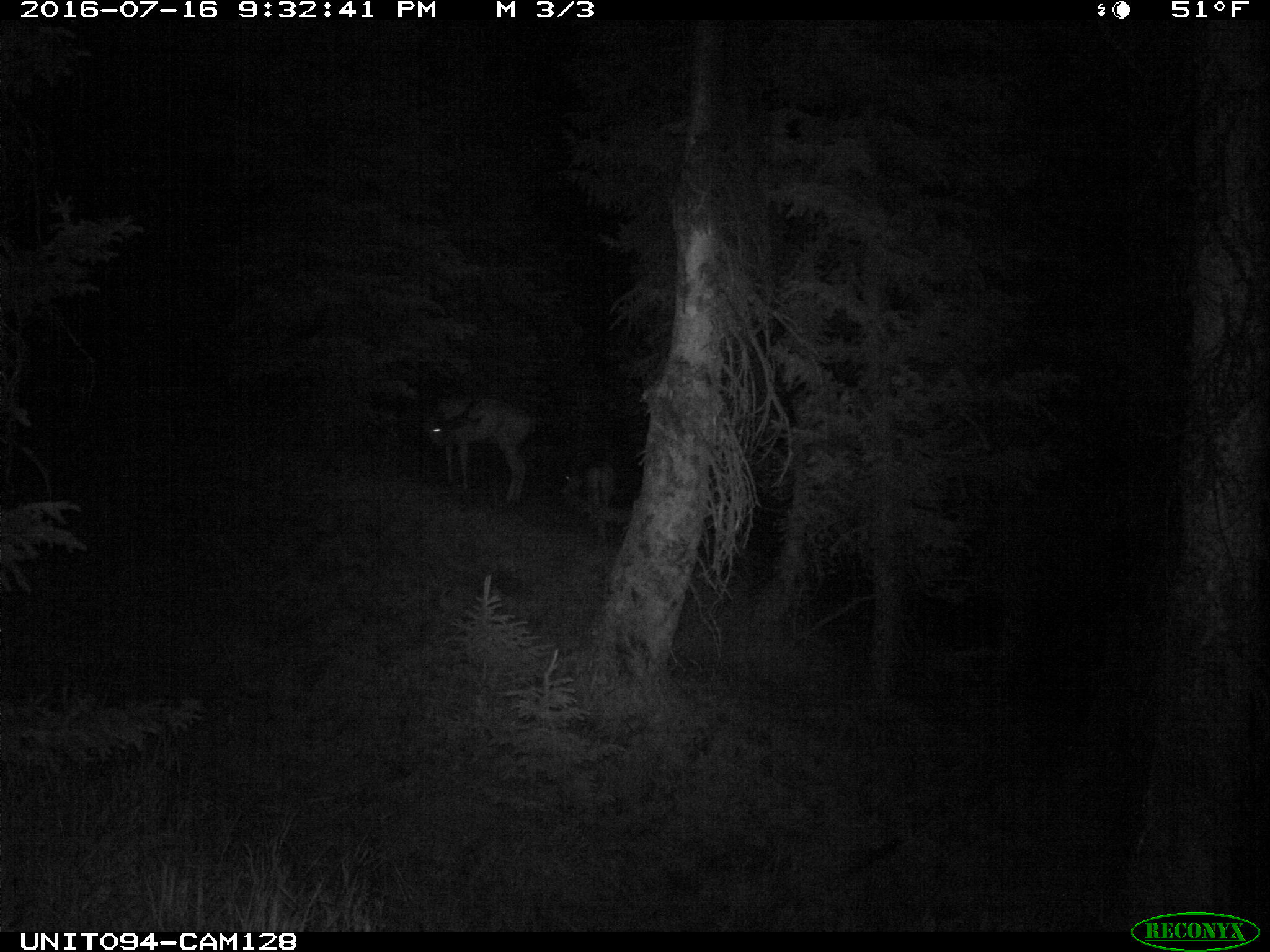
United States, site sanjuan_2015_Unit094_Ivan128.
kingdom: Animalia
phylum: Chordata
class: Mammalia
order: Artiodactyla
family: Cervidae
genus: Odocoileus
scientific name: Odocoileus hemionus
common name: mule deer